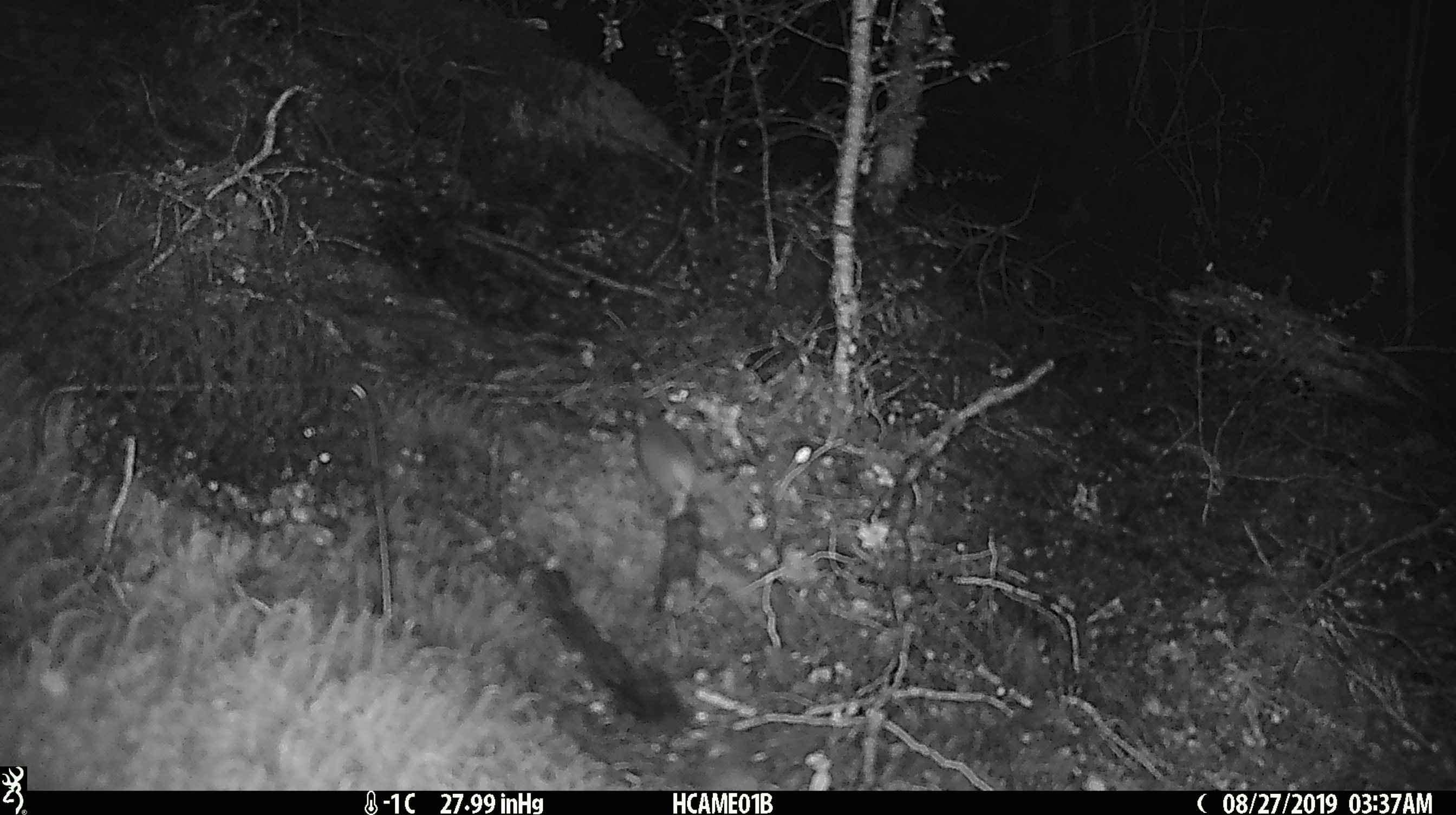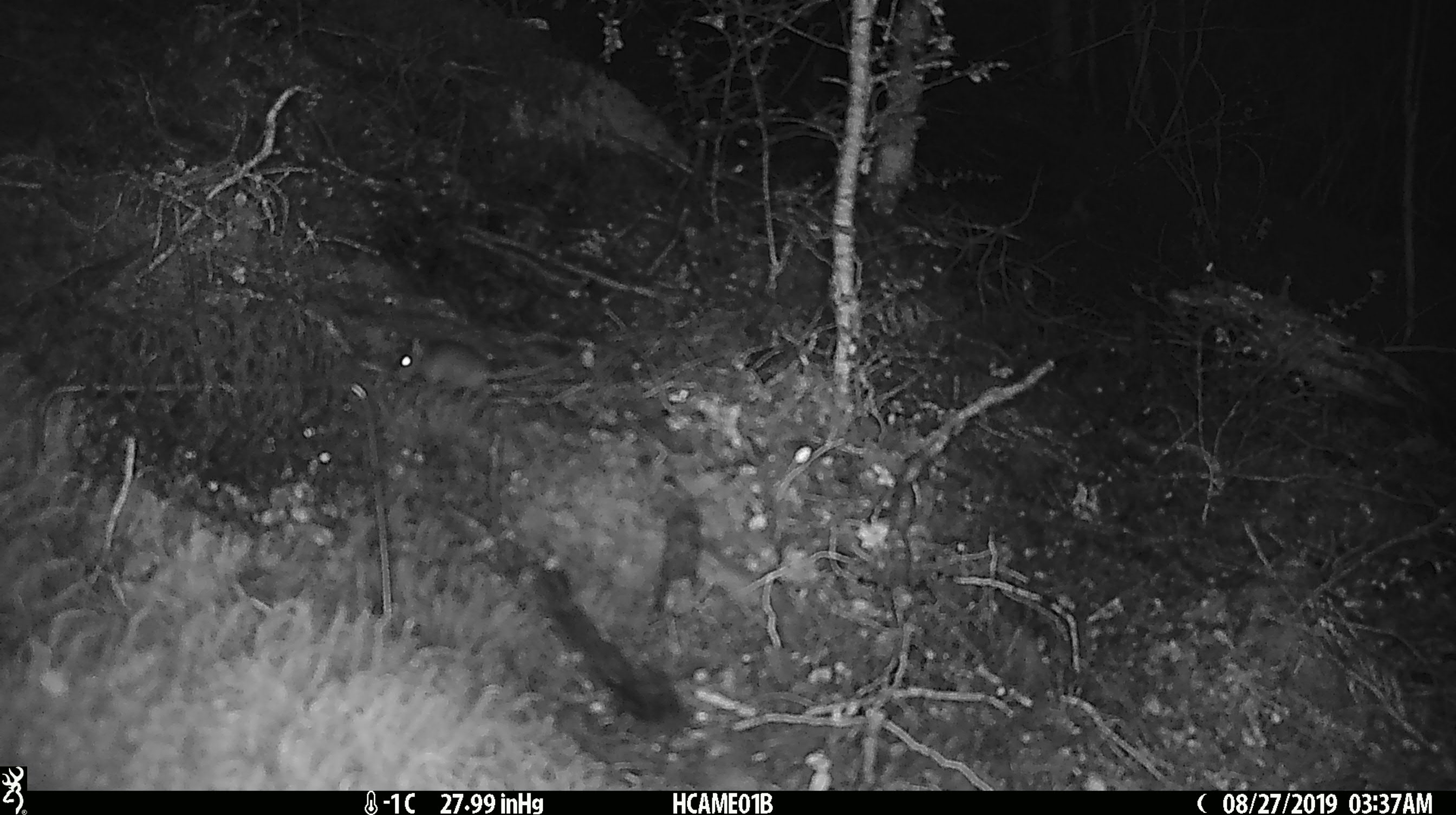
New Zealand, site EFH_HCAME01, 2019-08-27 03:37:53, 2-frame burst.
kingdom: Animalia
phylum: Chordata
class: Mammalia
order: Rodentia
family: Muridae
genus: Mus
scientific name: Mus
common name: mouse